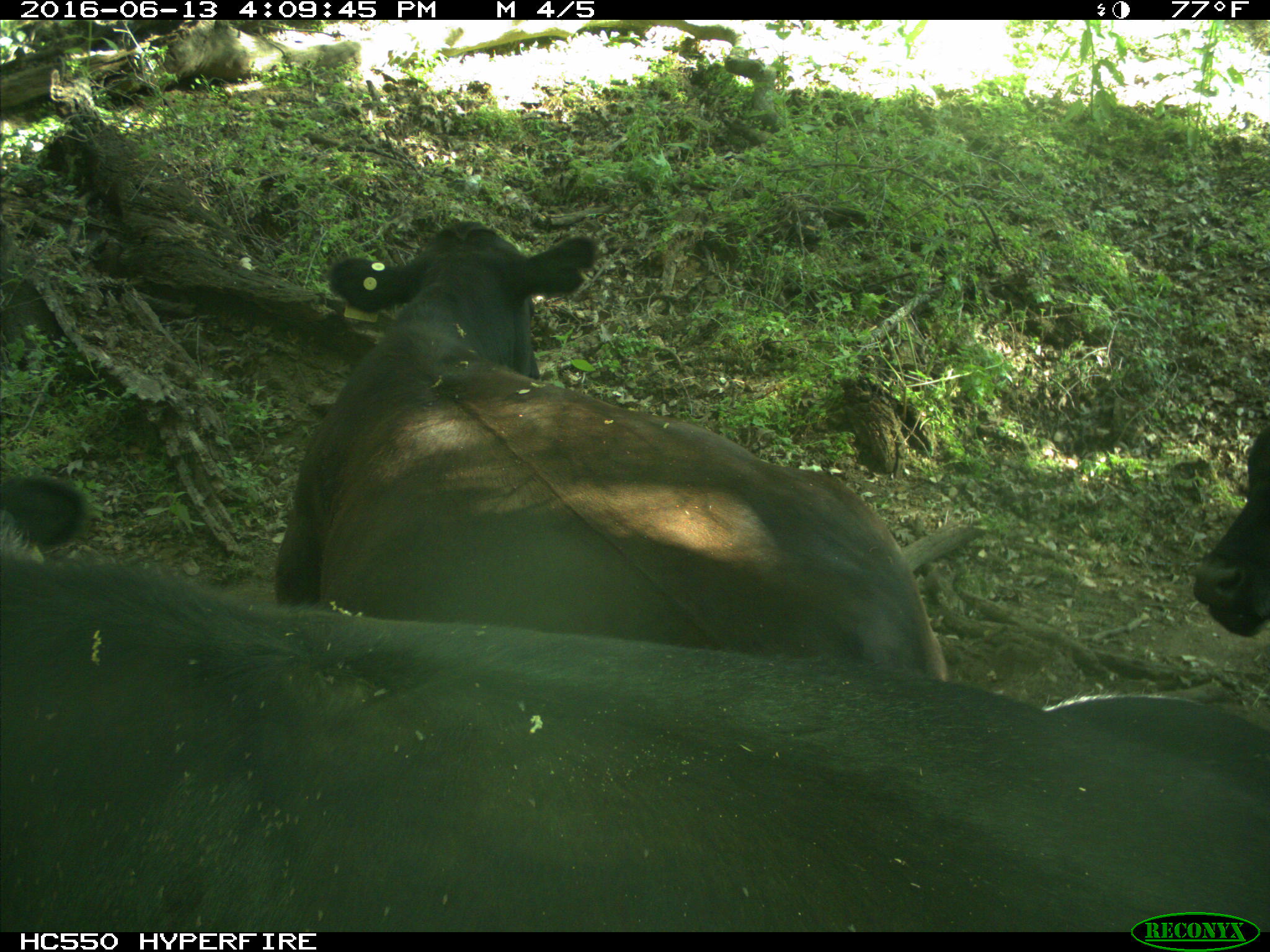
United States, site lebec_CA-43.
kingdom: Animalia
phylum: Chordata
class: Mammalia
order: Artiodactyla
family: Bovidae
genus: Bos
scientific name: Bos taurus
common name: domestic cow